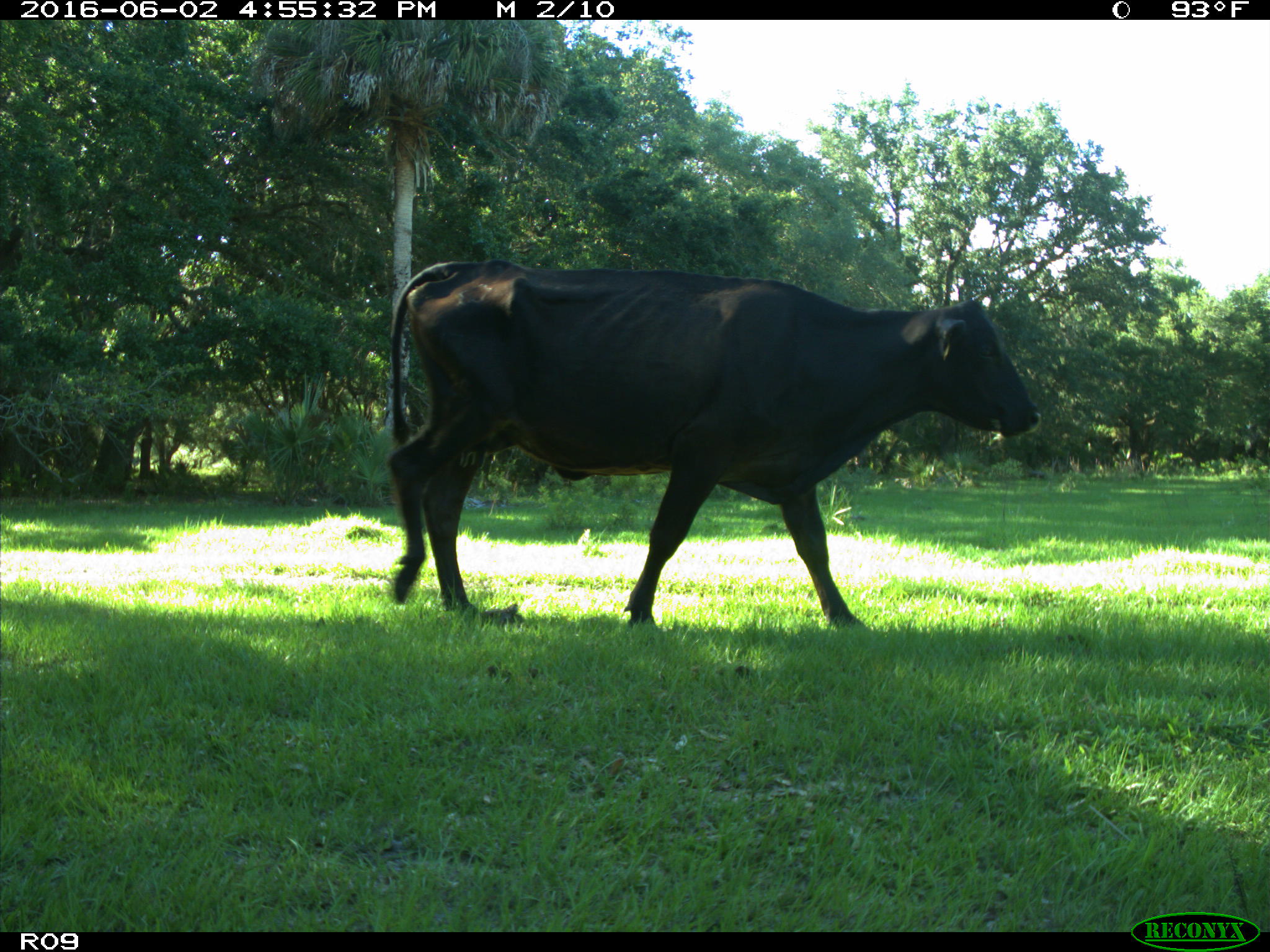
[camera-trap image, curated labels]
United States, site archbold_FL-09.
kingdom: Animalia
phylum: Chordata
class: Mammalia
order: Artiodactyla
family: Bovidae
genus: Bos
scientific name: Bos taurus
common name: domestic cow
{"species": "Bos taurus (domestic cow)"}